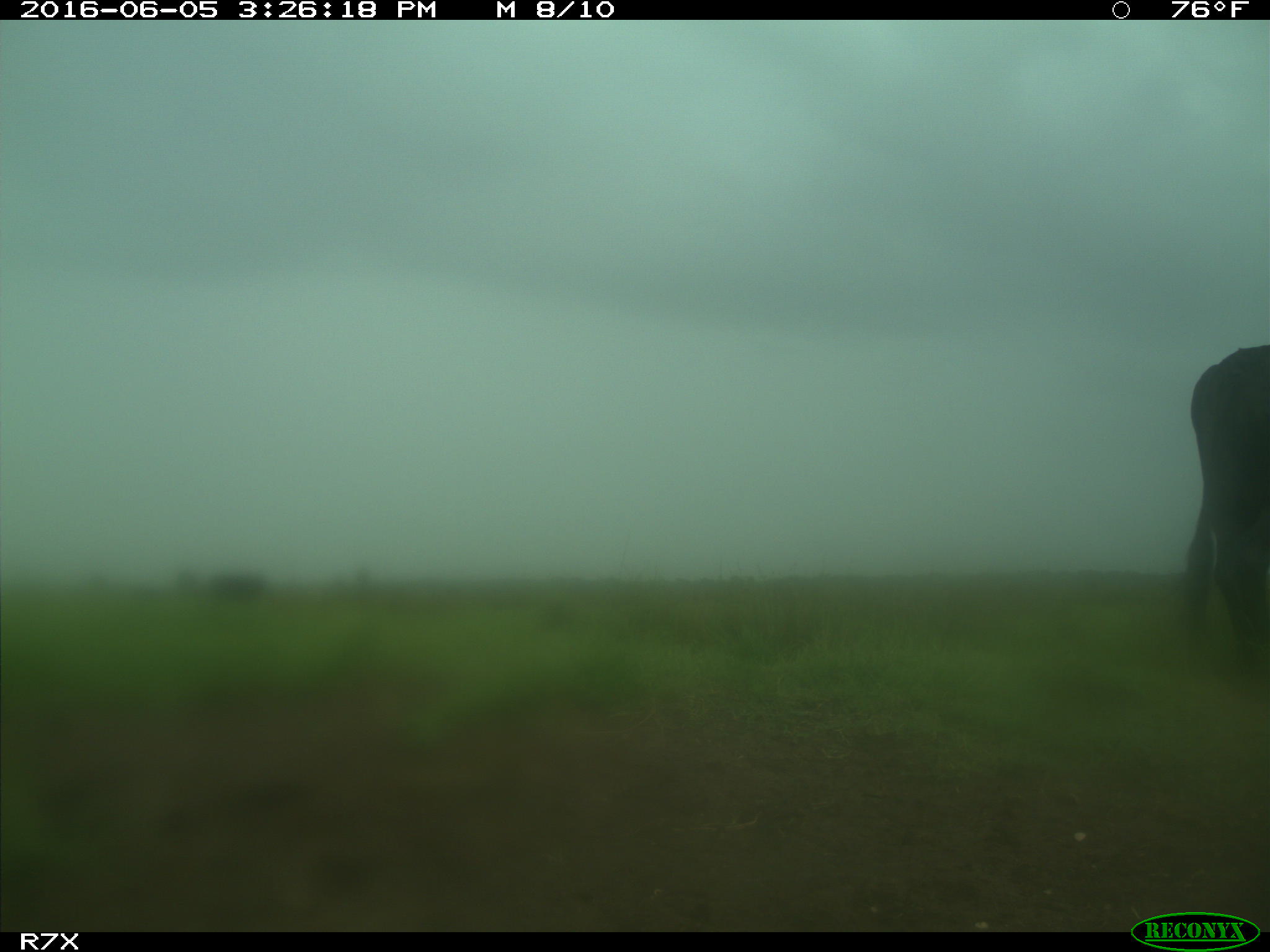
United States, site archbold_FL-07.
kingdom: Animalia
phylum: Chordata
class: Mammalia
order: Artiodactyla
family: Bovidae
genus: Bos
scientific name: Bos taurus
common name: domestic cow